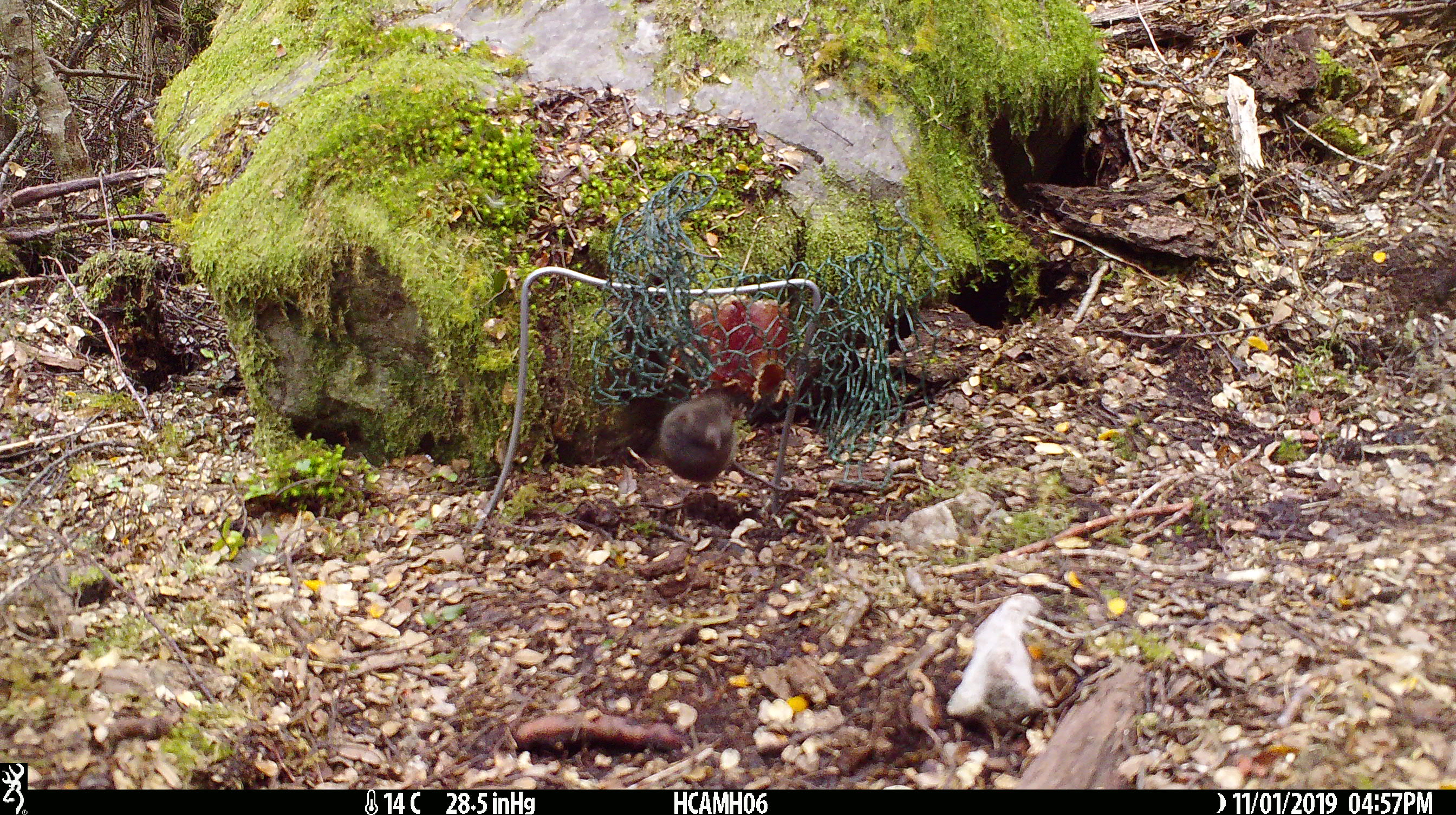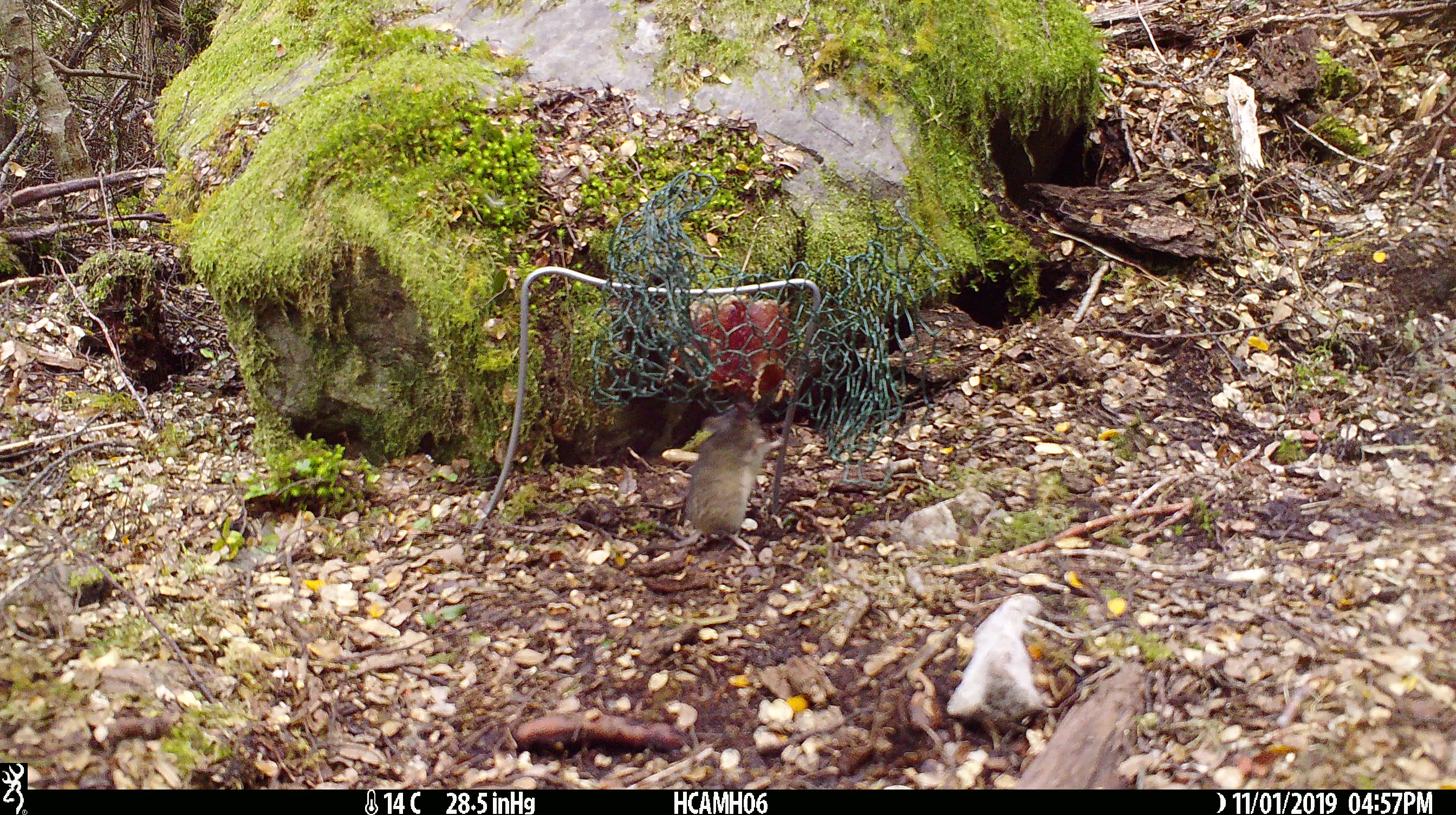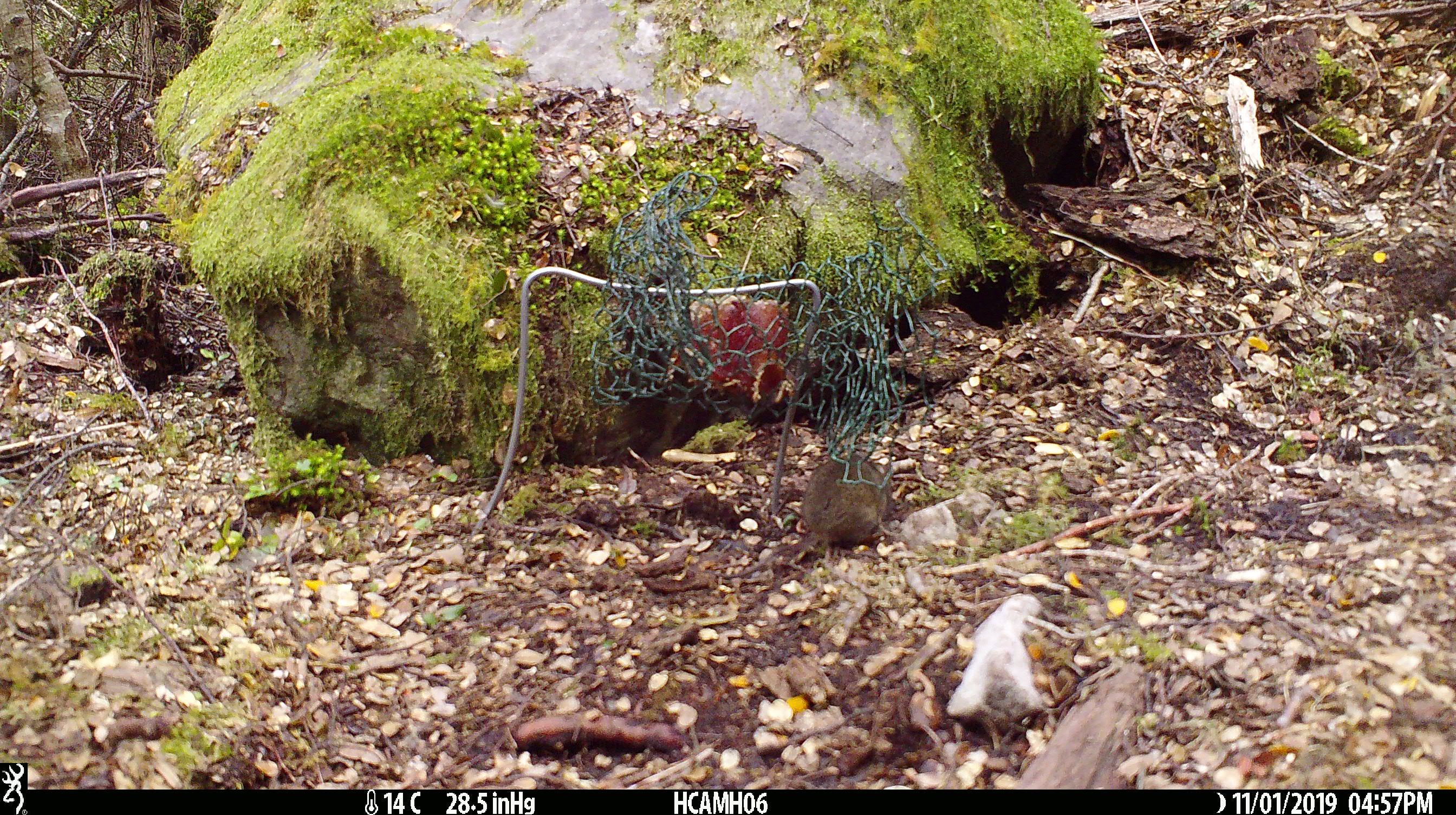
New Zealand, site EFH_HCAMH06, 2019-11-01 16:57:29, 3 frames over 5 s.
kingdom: Animalia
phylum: Chordata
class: Mammalia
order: Rodentia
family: Muridae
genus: Mus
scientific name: Mus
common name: mouse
Mouse (Mus).